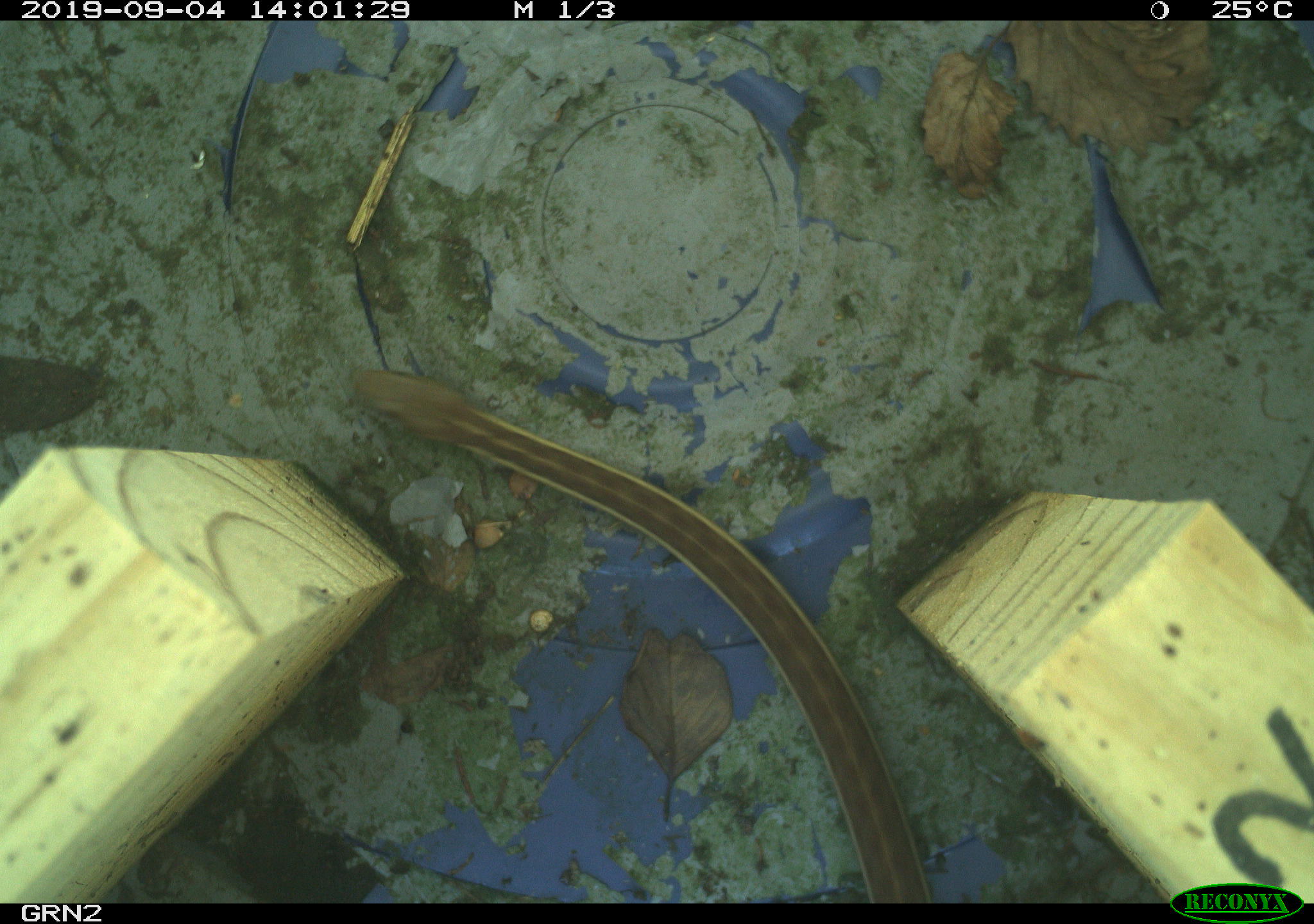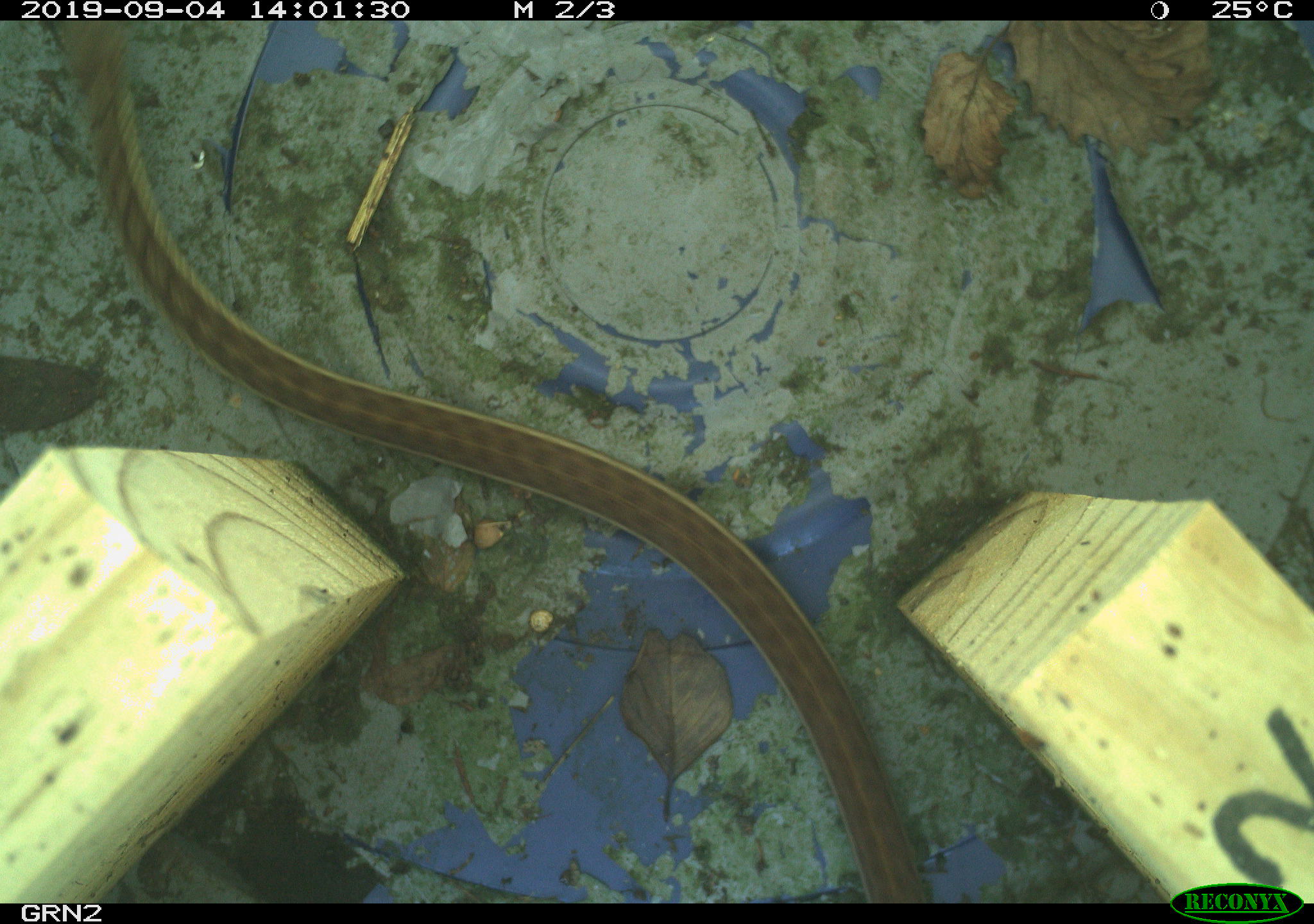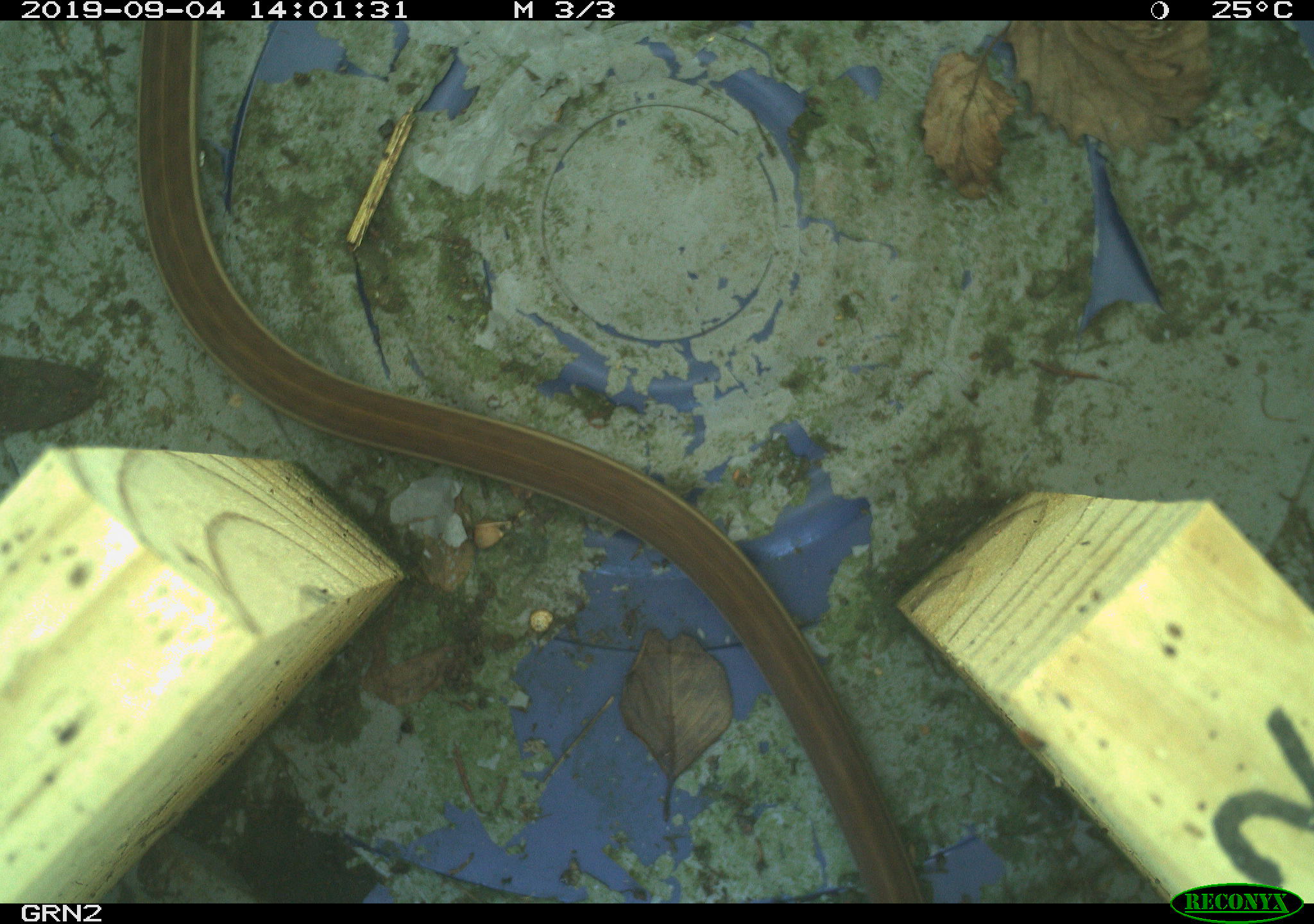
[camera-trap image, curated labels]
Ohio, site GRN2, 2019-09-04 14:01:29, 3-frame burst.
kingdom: Animalia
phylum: Chordata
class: Reptilia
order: Squamata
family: Colubridae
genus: Thamnophis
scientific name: Thamnophis sirtalis sirtalis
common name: eastern gartersnake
Eastern gartersnake (Thamnophis sirtalis sirtalis).